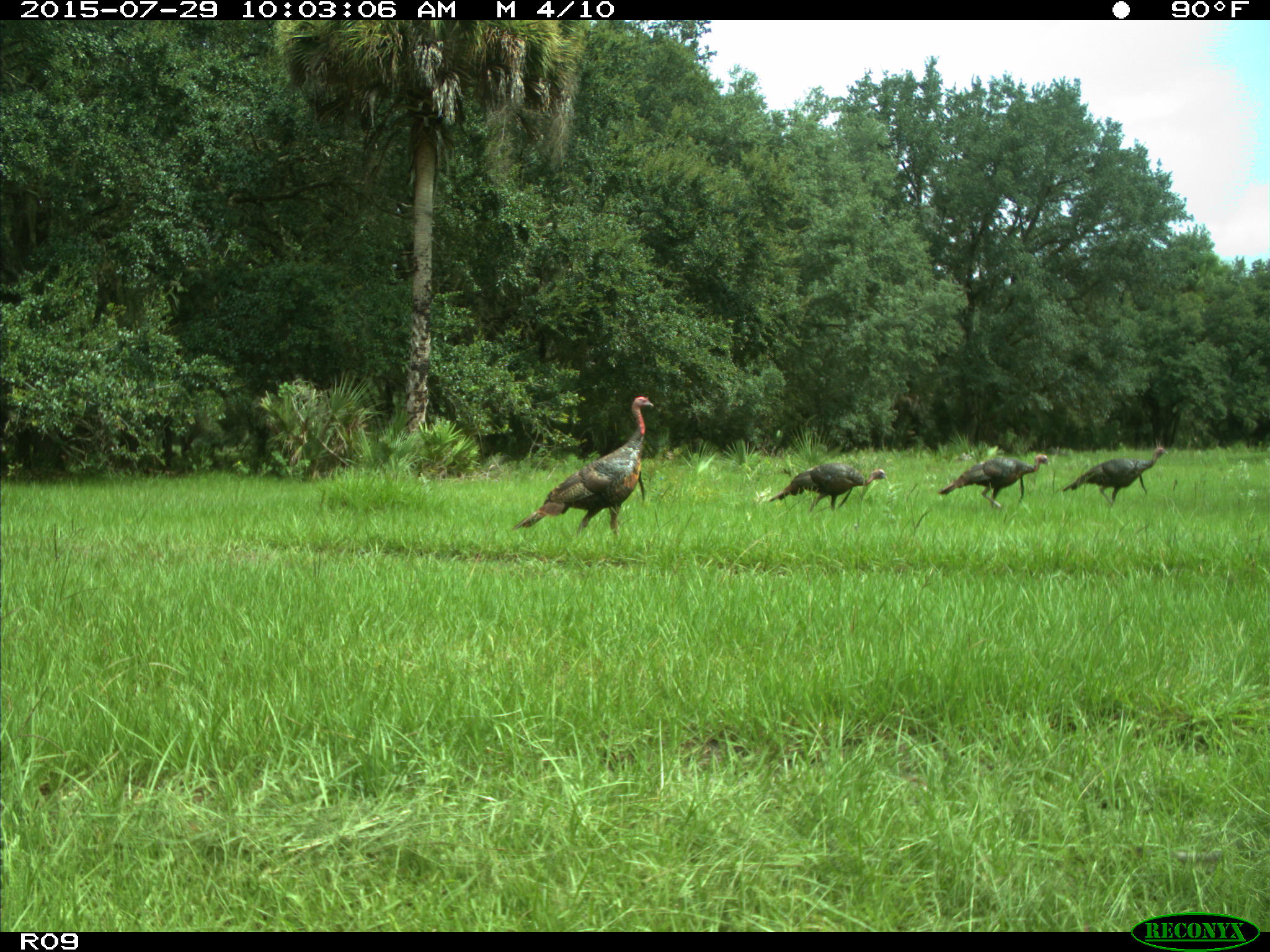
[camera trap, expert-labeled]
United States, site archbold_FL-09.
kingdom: Animalia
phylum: Chordata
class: Aves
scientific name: Aves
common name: birds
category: unidentified bird